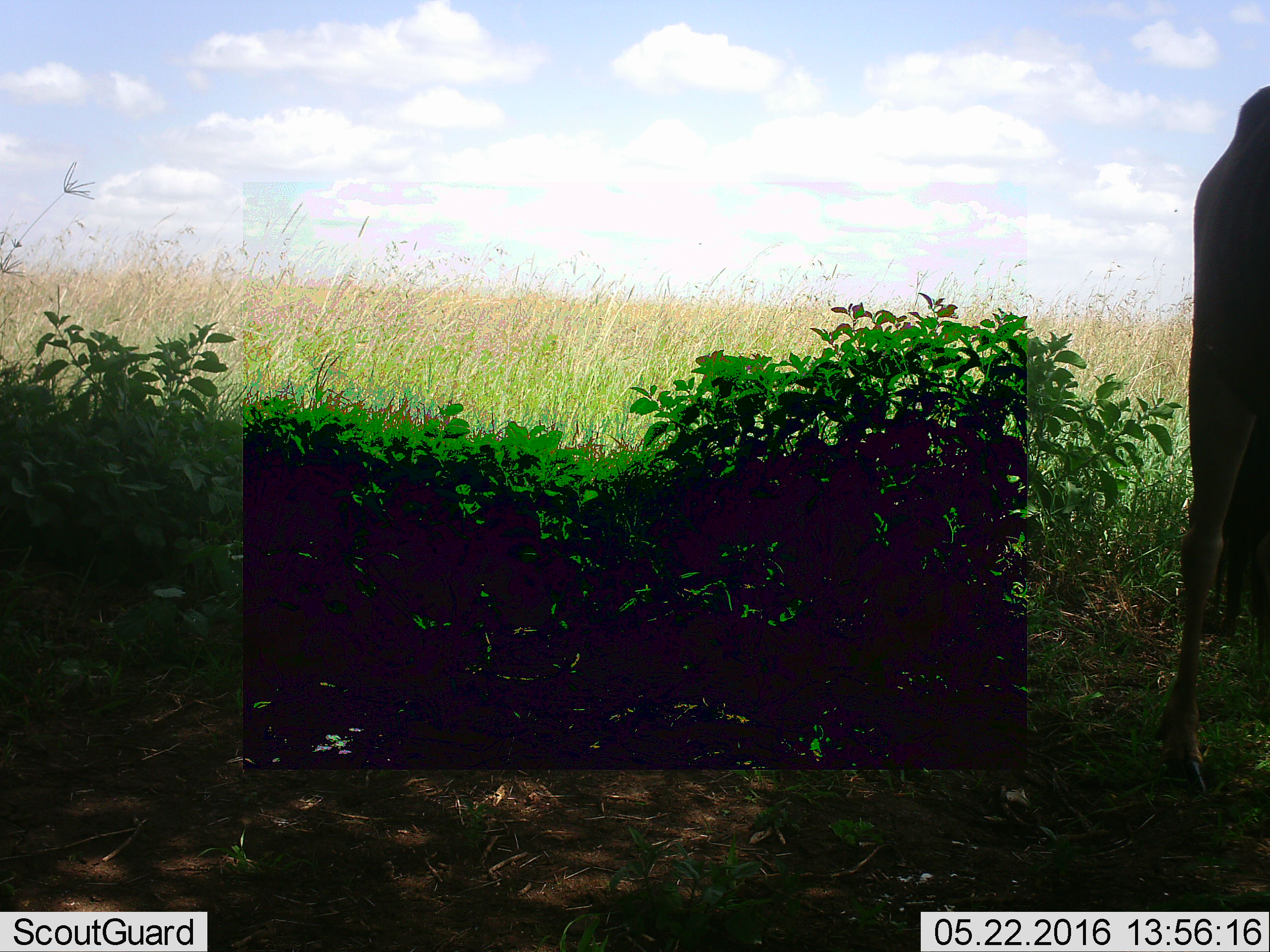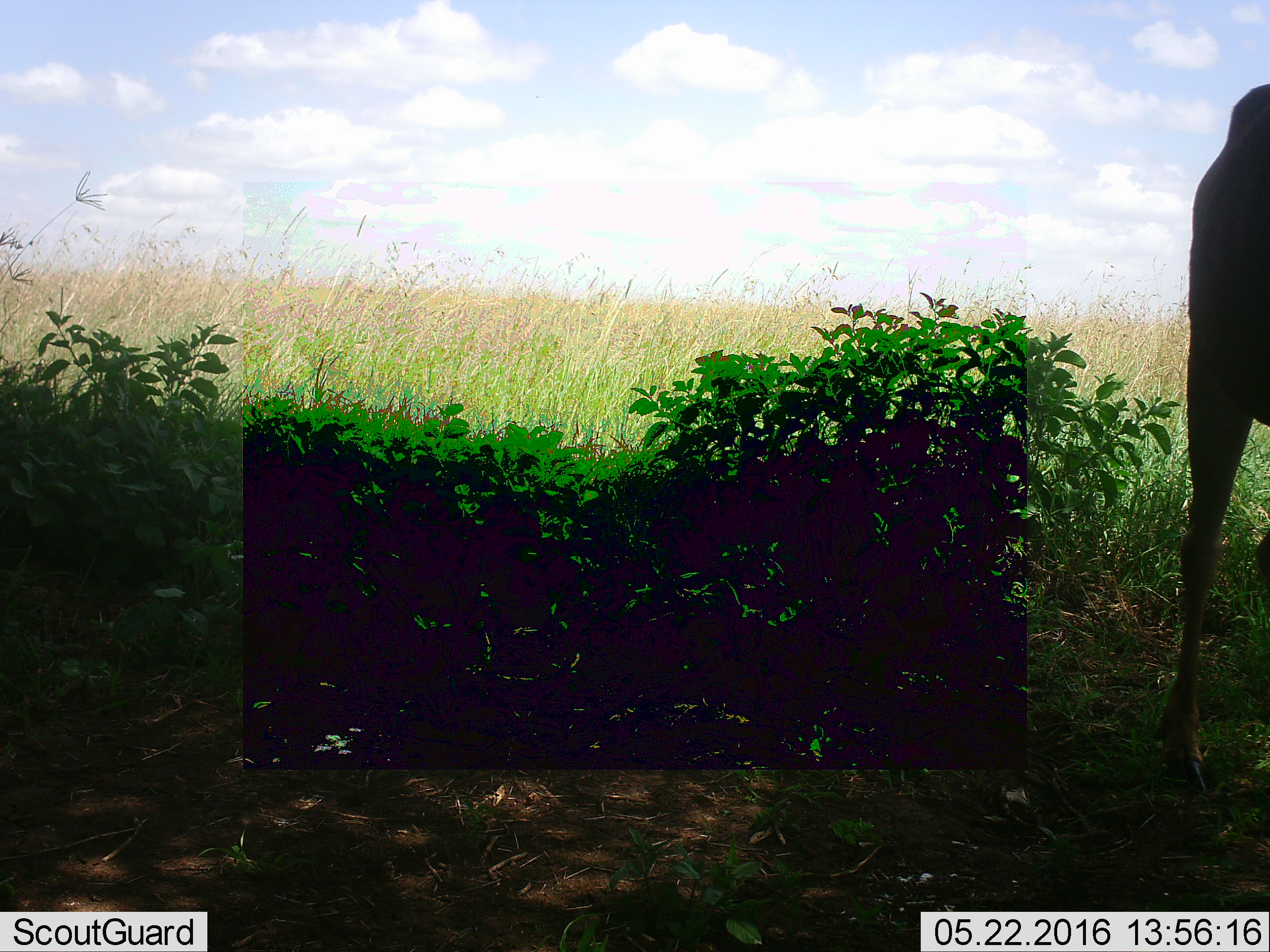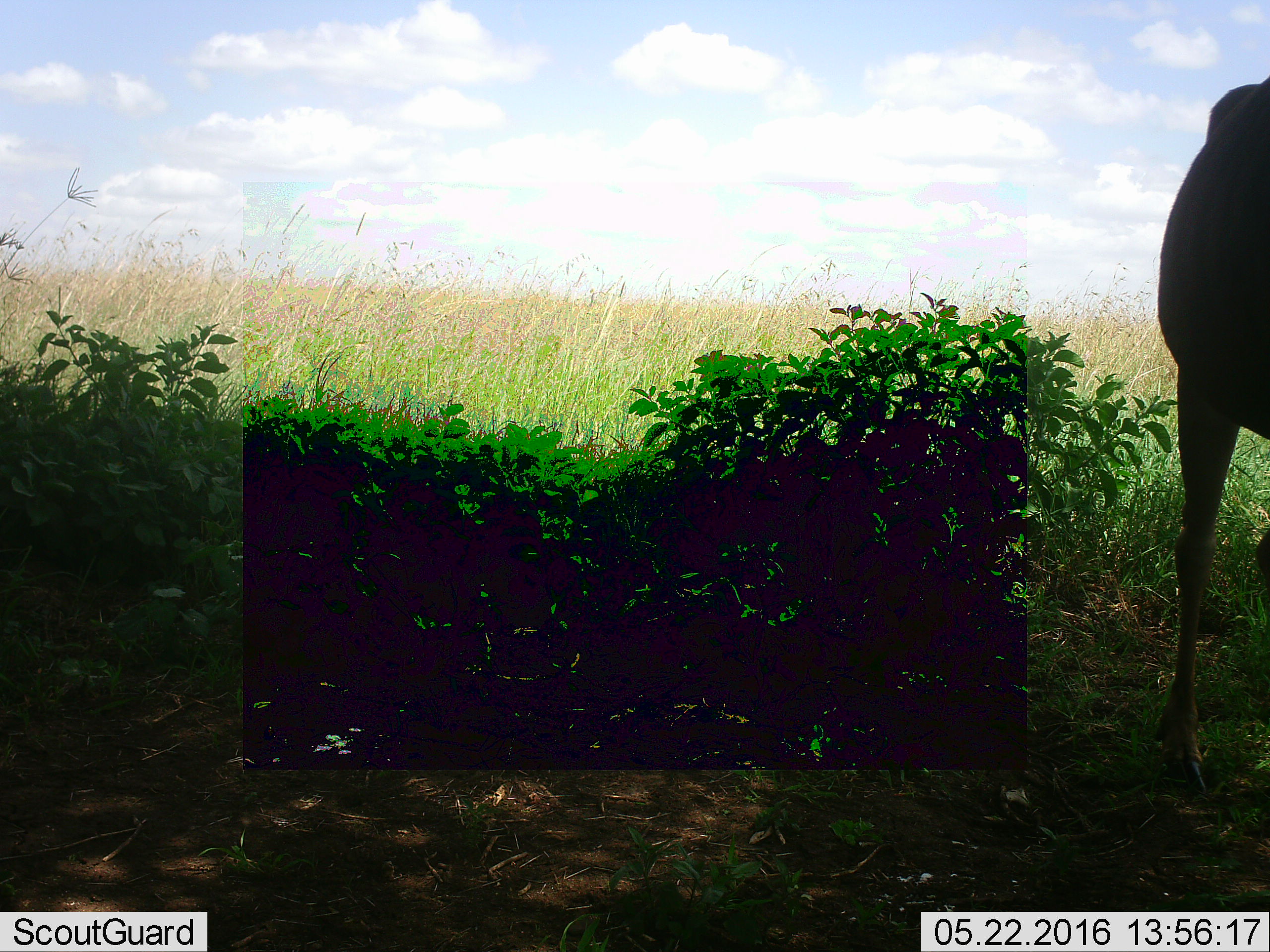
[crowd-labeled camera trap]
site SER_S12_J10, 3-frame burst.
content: unidentified animal